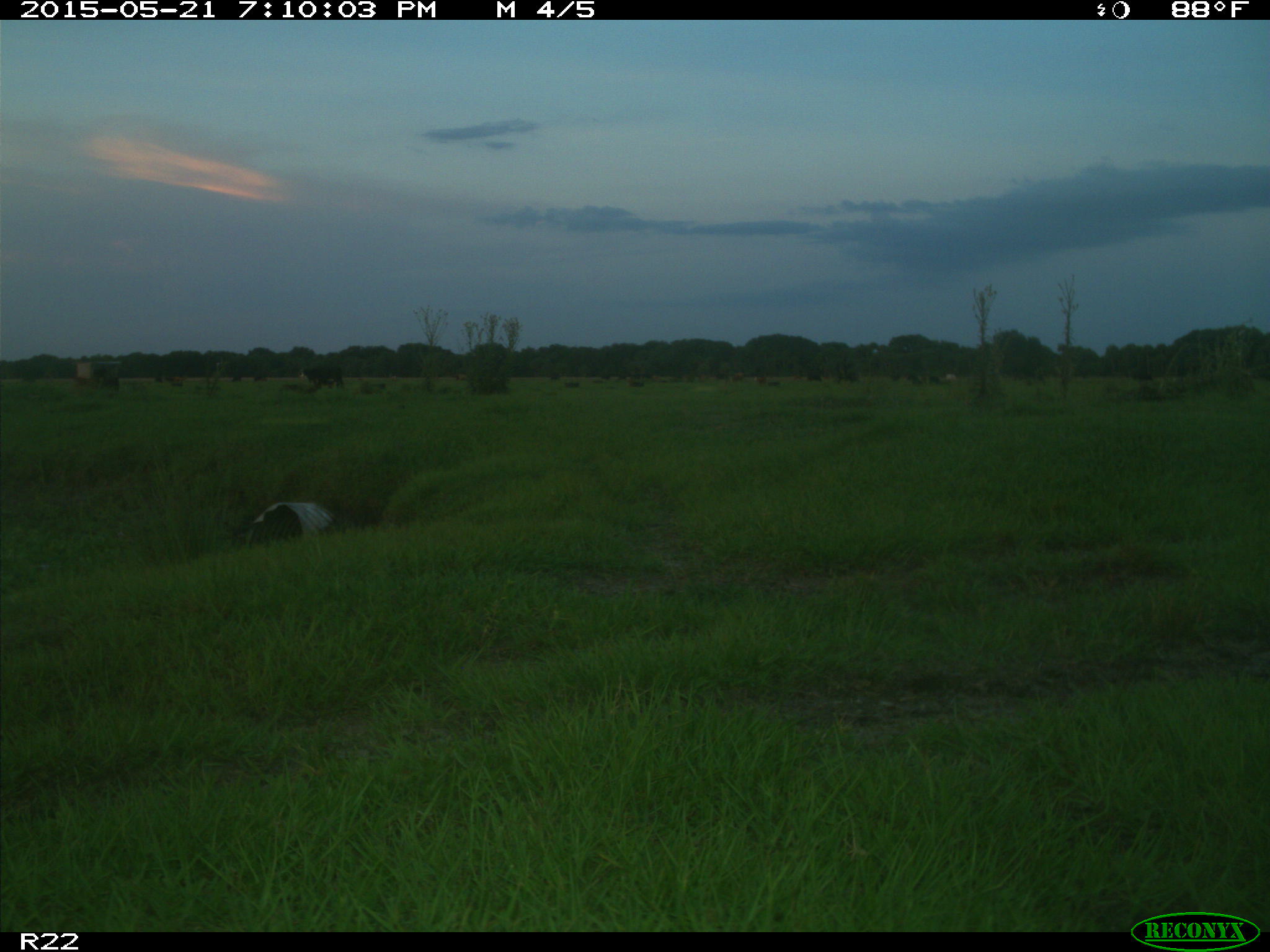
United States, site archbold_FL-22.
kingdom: Animalia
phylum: Chordata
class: Mammalia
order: Artiodactyla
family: Bovidae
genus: Bos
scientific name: Bos taurus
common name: domestic cow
Bos taurus (domestic cow).